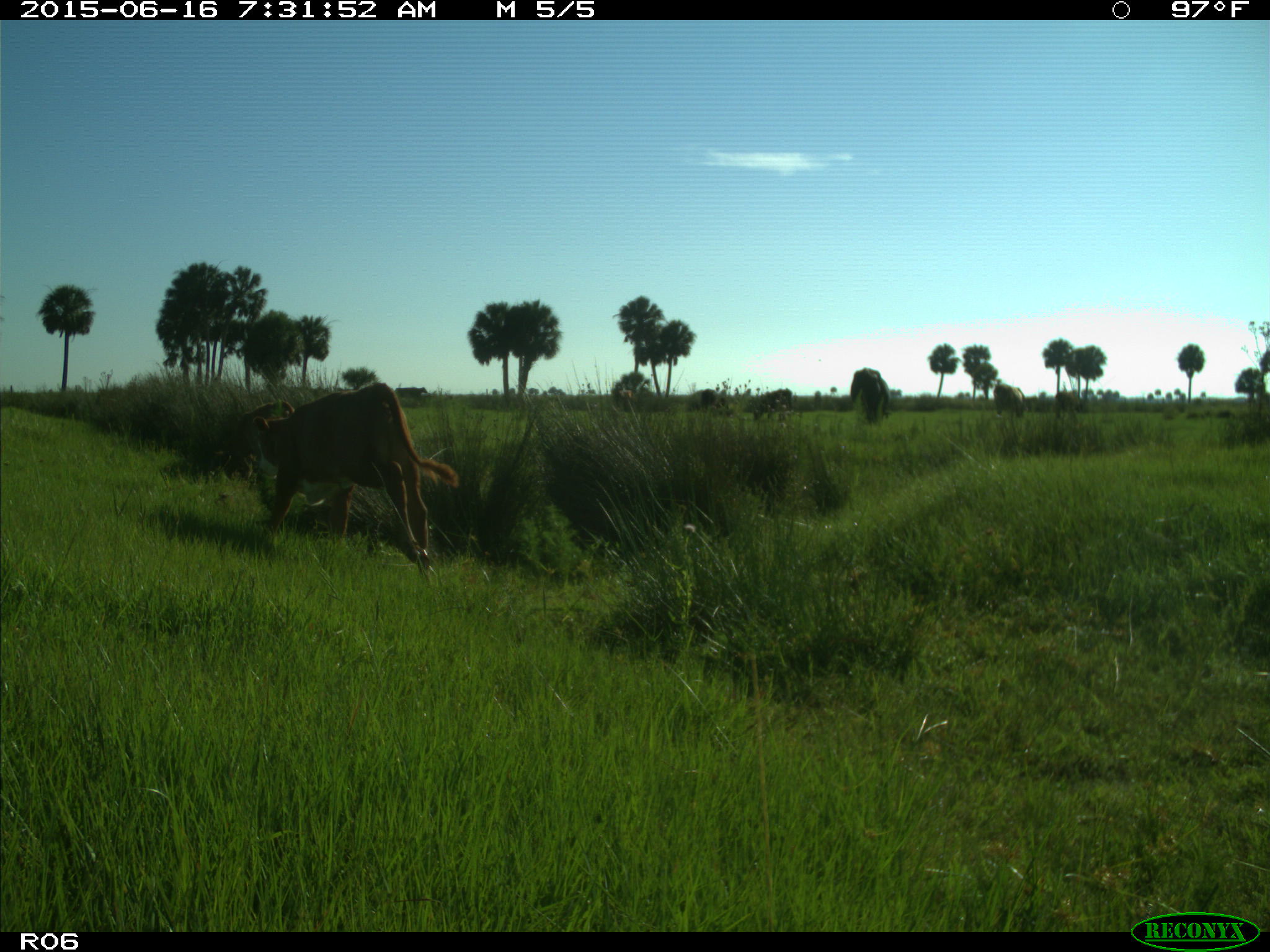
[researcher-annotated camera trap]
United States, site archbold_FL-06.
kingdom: Animalia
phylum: Chordata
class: Mammalia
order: Artiodactyla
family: Bovidae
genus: Bos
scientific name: Bos taurus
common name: domestic cow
Bos taurus (domestic cow).